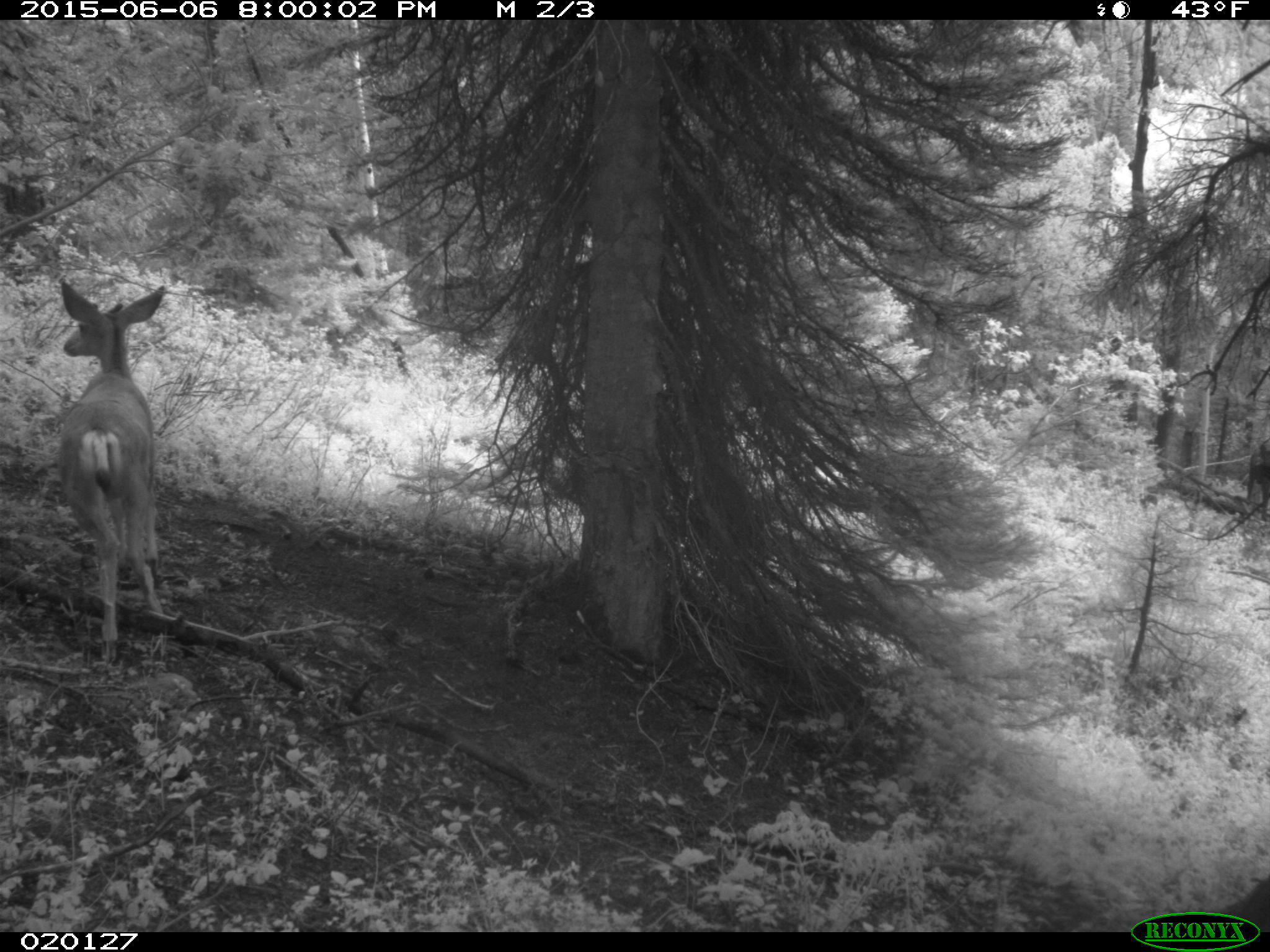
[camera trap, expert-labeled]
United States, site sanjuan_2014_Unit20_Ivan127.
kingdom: Animalia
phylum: Chordata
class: Mammalia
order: Artiodactyla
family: Cervidae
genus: Odocoileus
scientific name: Odocoileus hemionus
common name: mule deer